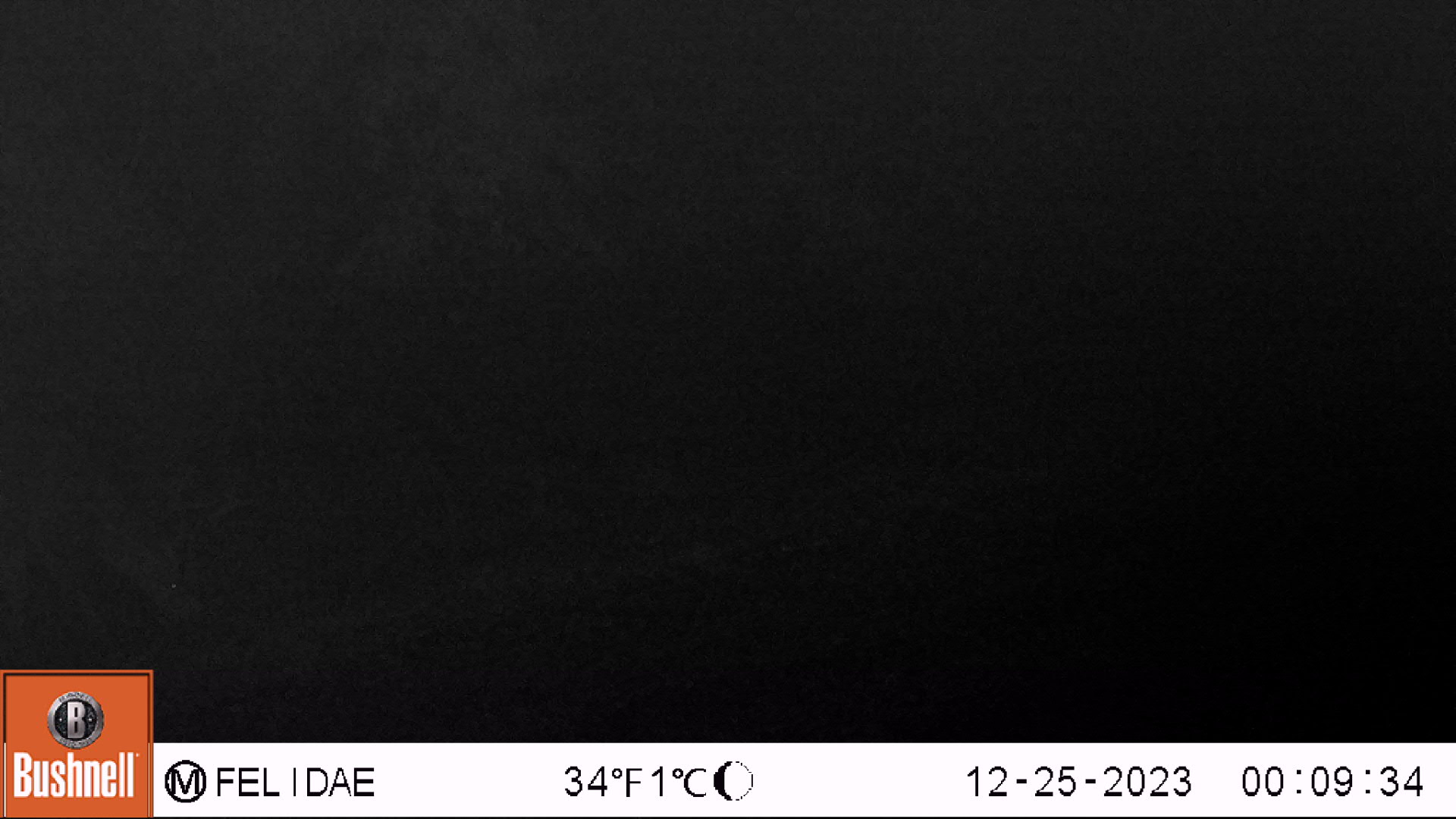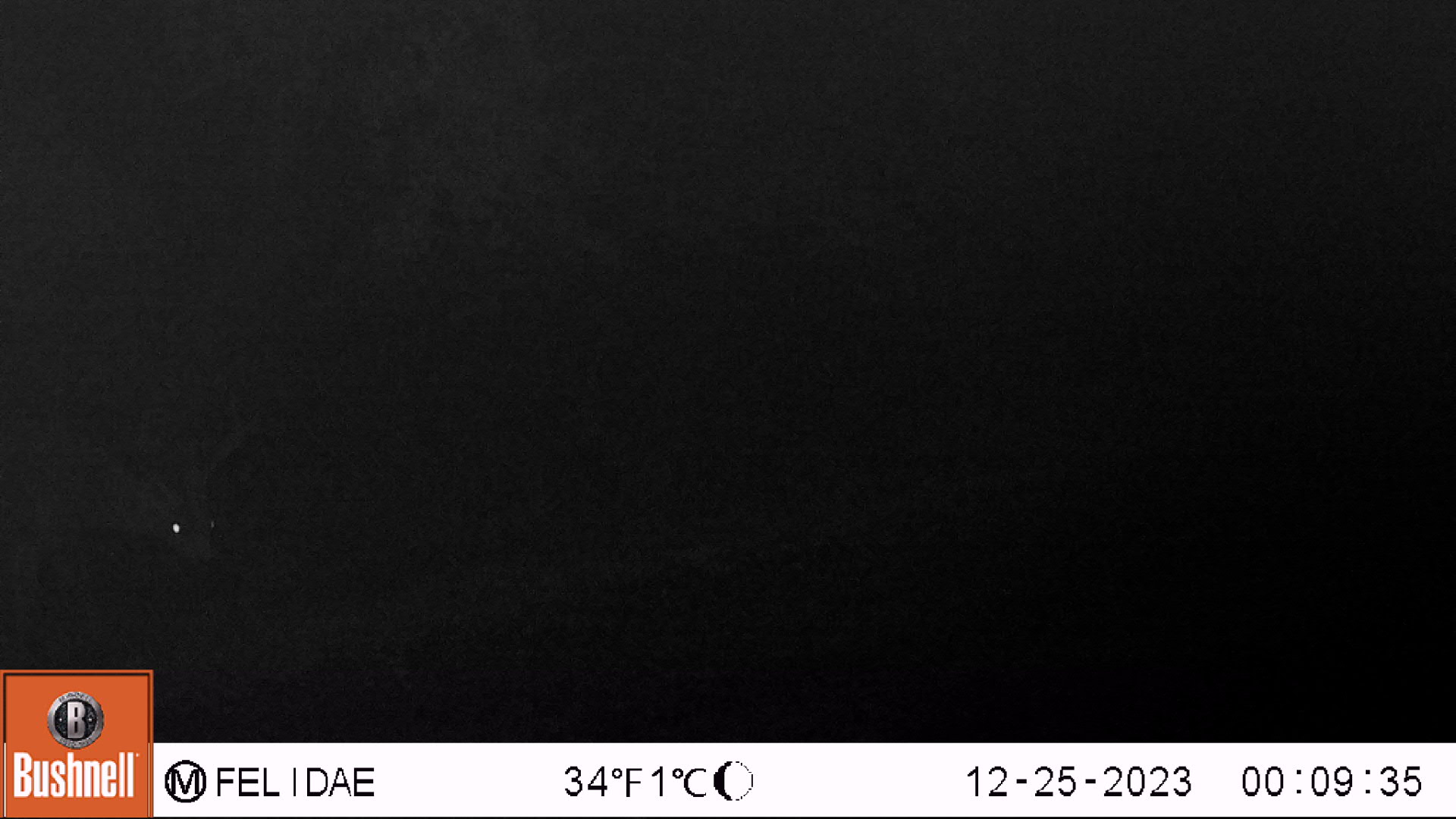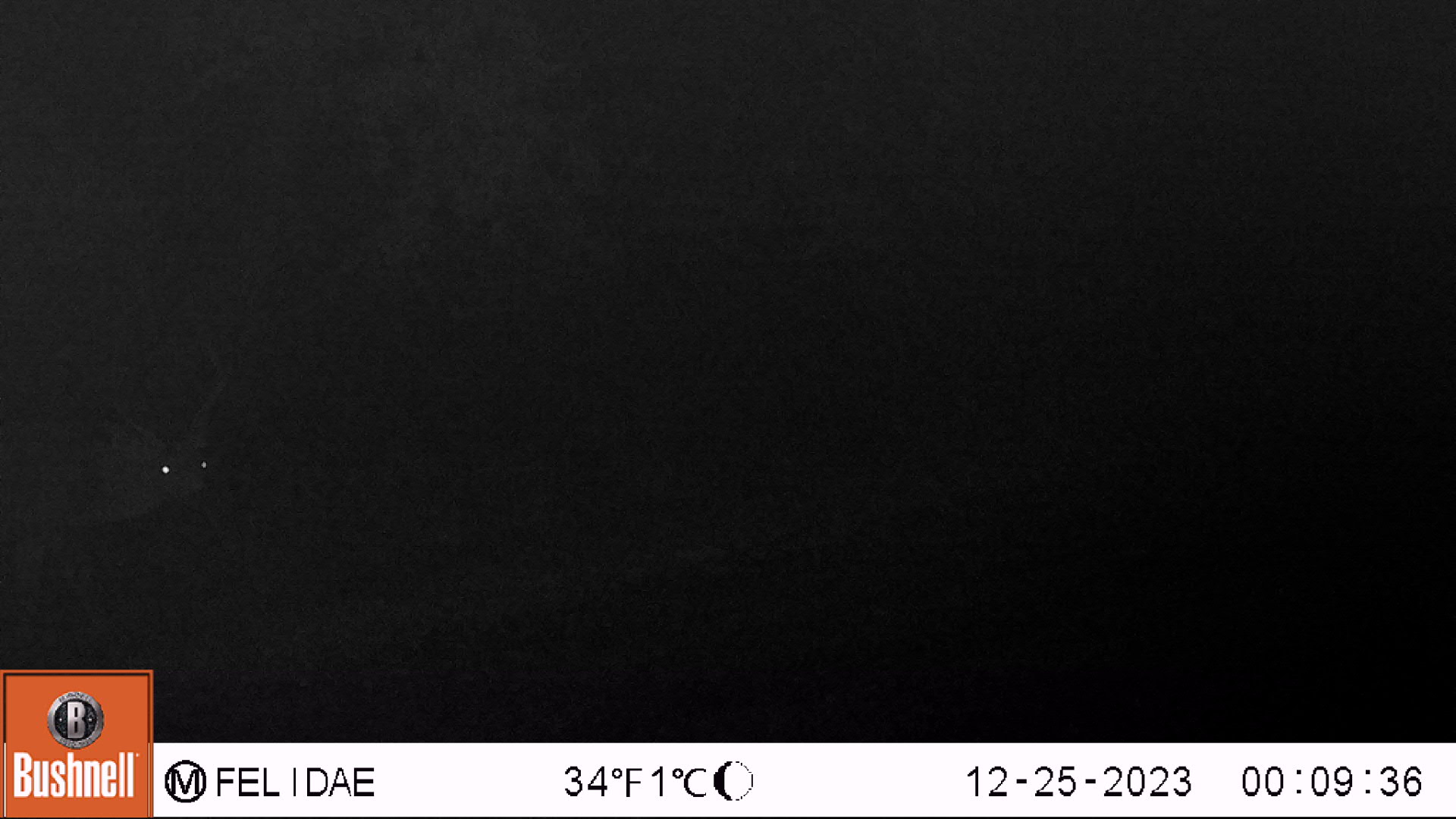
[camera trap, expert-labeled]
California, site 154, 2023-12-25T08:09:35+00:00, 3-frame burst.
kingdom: Animalia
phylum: Chordata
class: Mammalia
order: Artiodactyla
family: Cervidae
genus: Odocoileus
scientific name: Odocoileus hemionus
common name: mule deer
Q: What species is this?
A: Mule deer (Odocoileus hemionus).